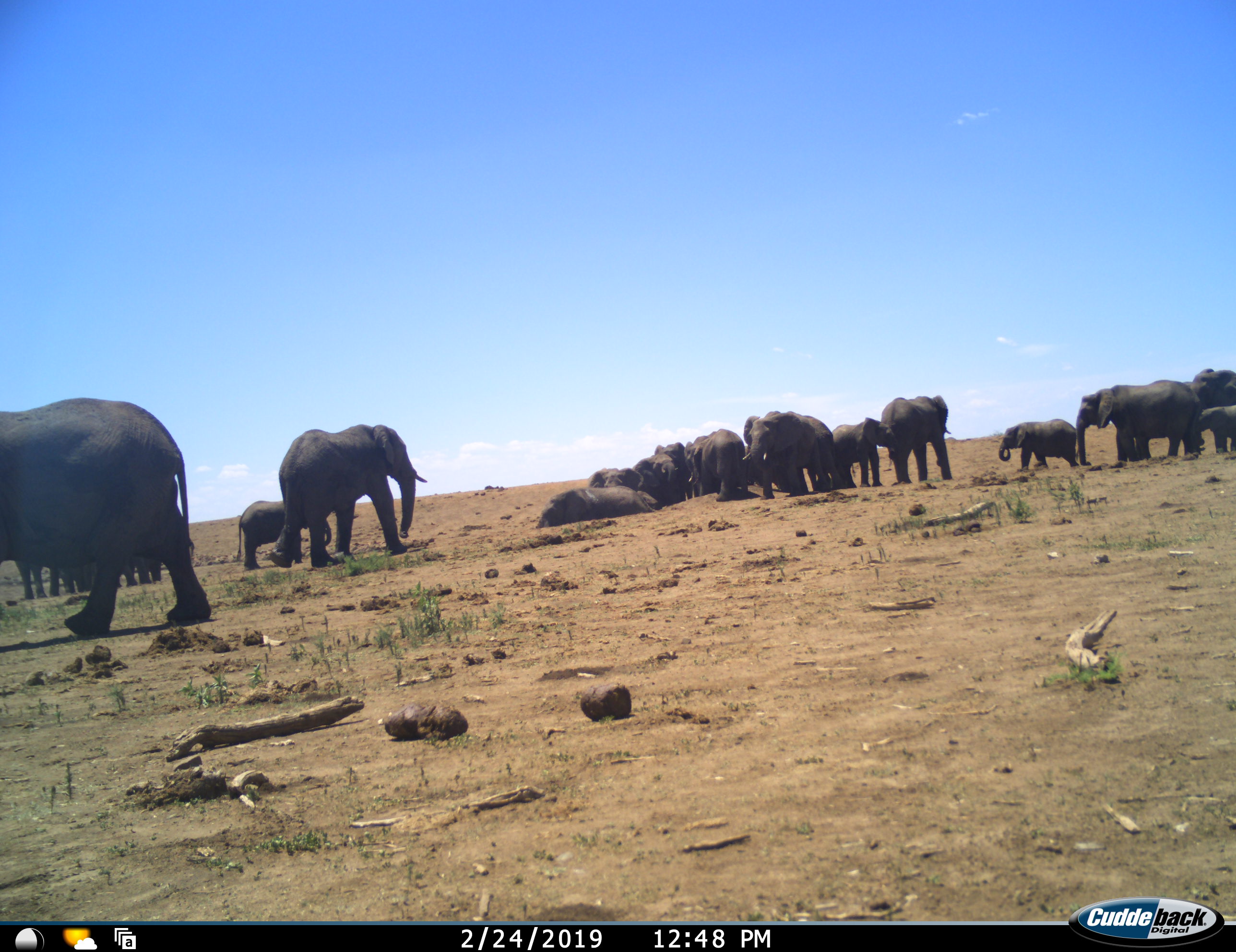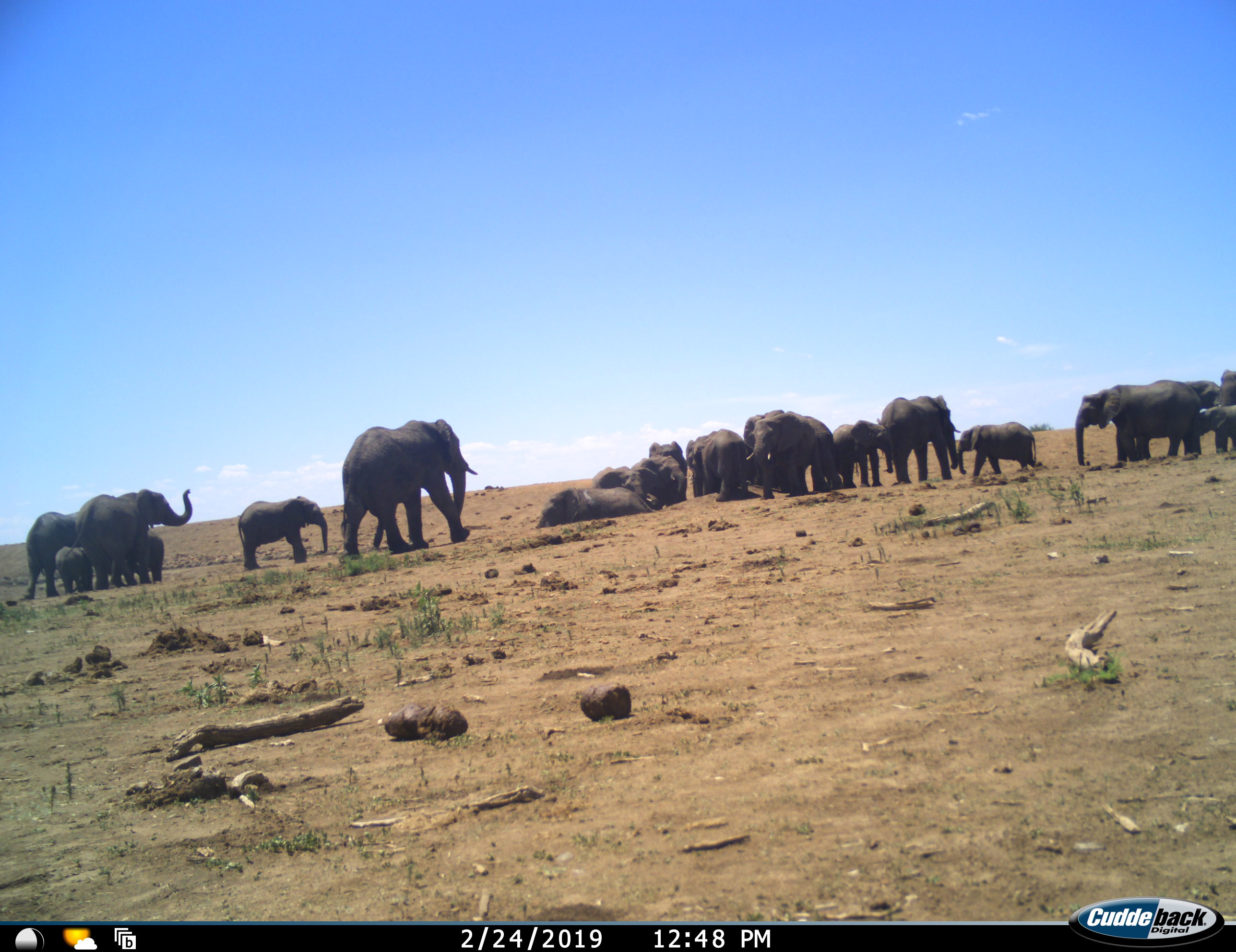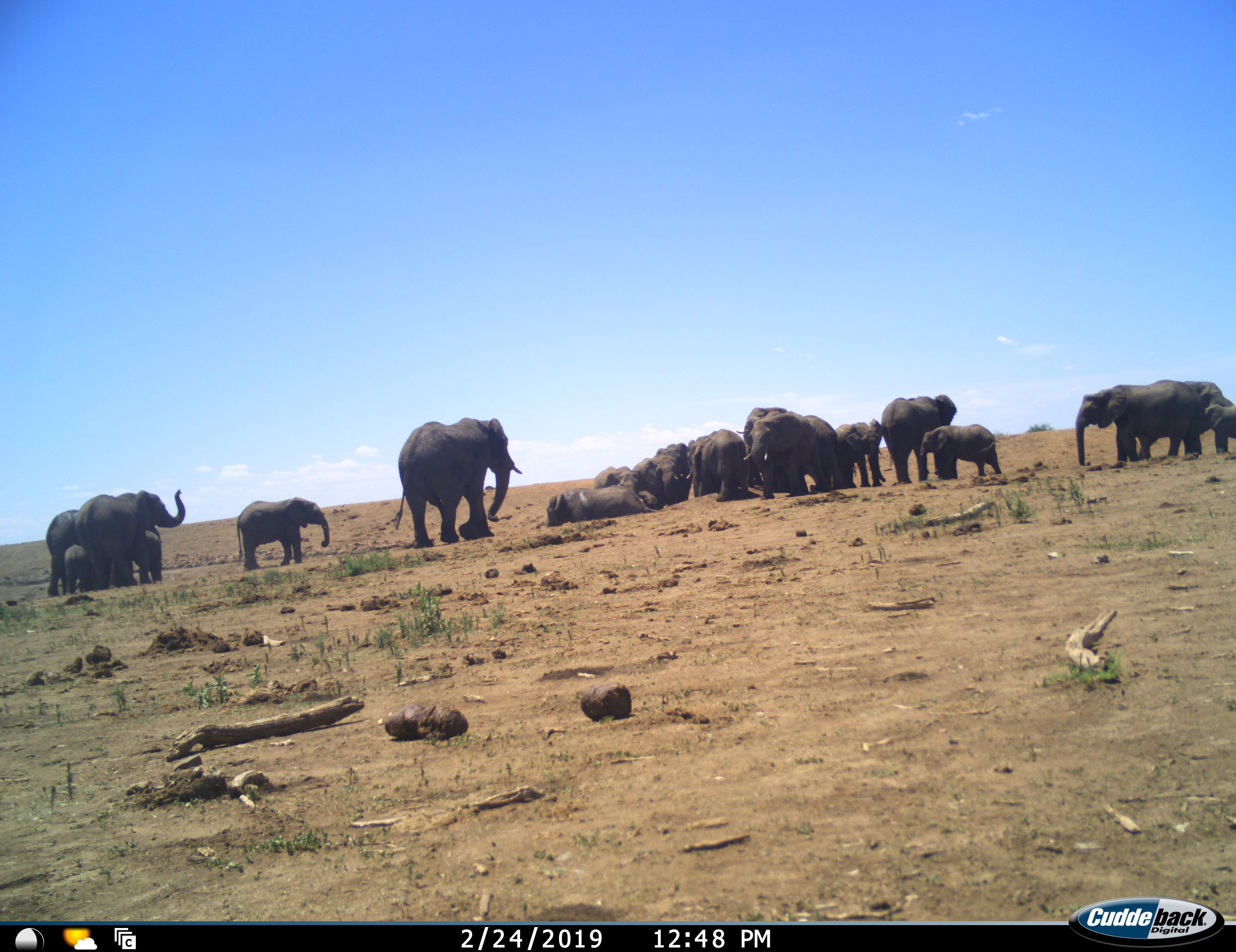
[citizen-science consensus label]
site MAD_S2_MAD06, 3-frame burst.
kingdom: Animalia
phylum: Chordata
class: Mammalia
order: Proboscidea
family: Elephantidae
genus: Loxodonta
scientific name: Loxodonta africana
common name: african bush elephant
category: elephant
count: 11-50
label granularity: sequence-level